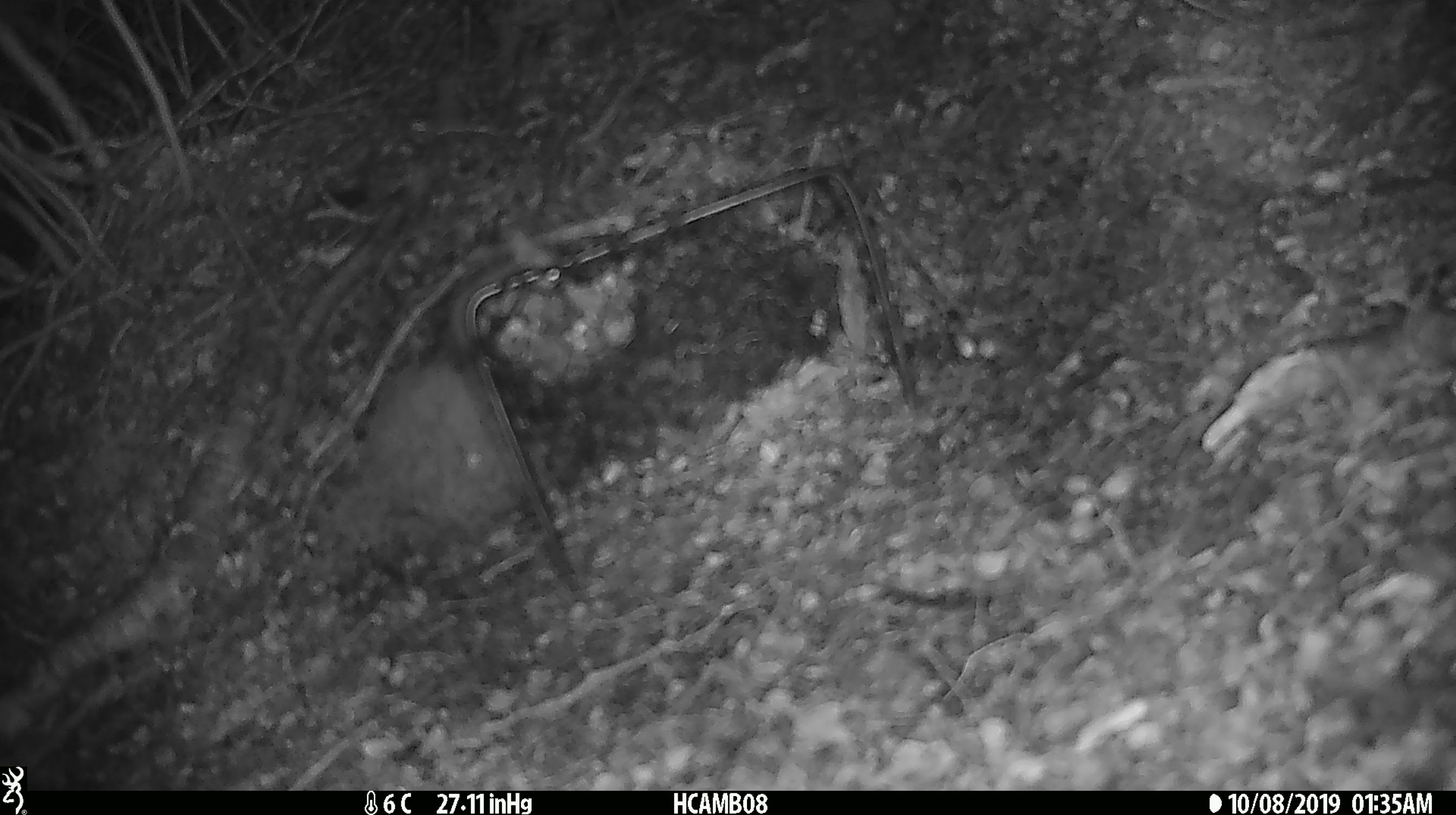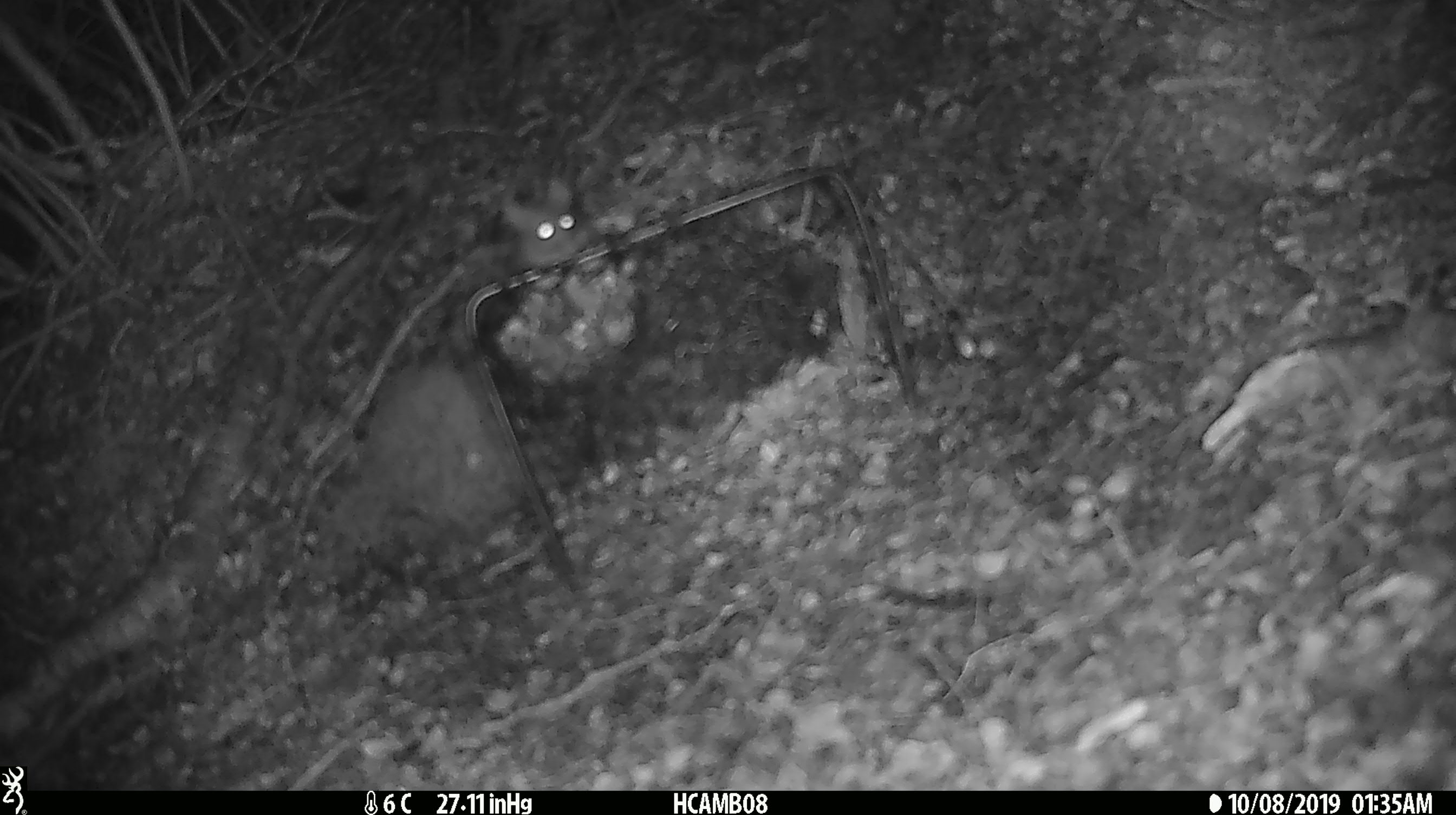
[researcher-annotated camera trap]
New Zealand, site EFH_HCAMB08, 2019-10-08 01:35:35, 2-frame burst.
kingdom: Animalia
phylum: Chordata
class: Mammalia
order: Rodentia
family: Muridae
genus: Mus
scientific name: Mus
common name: mouse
Mouse (Mus).